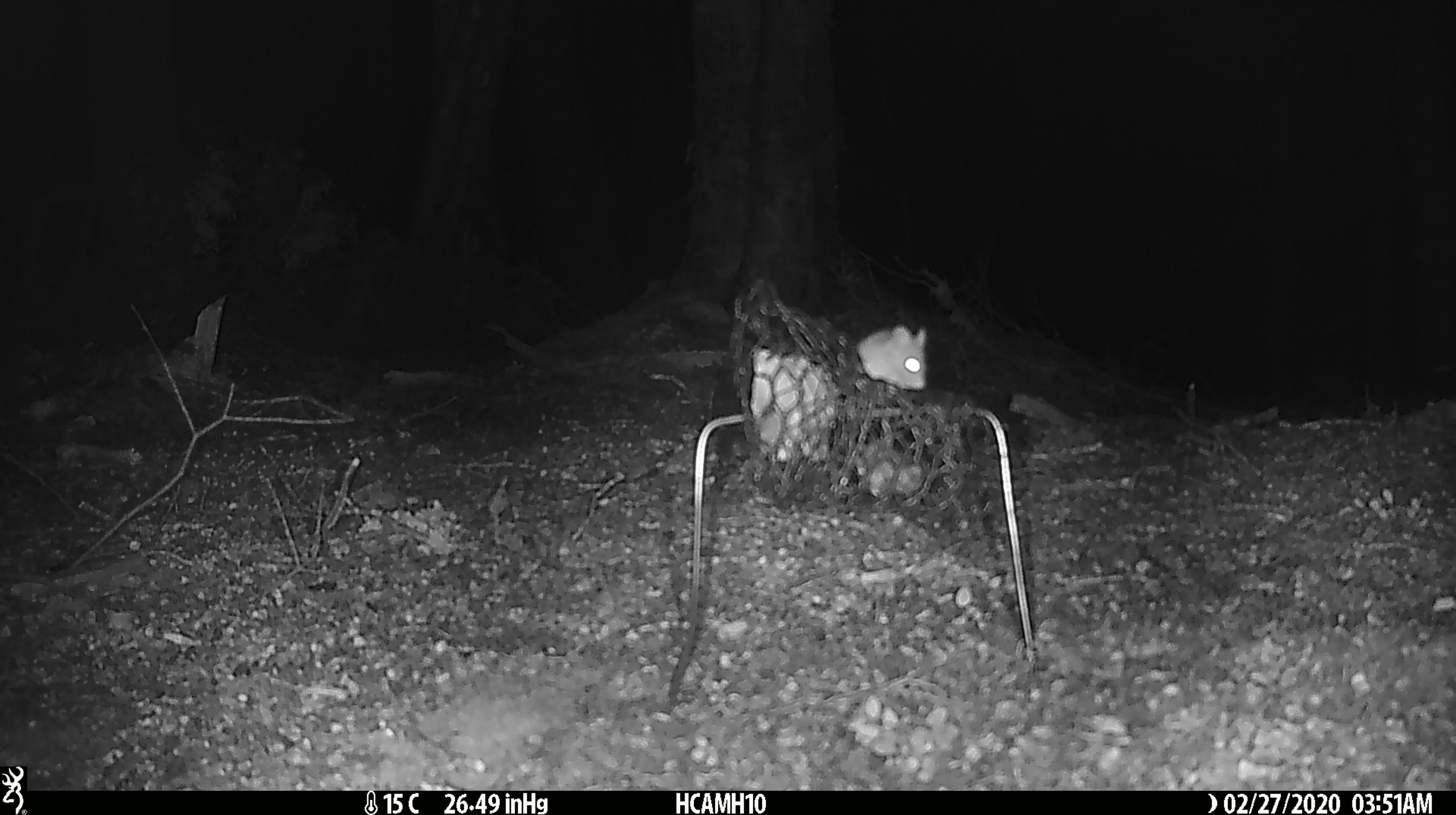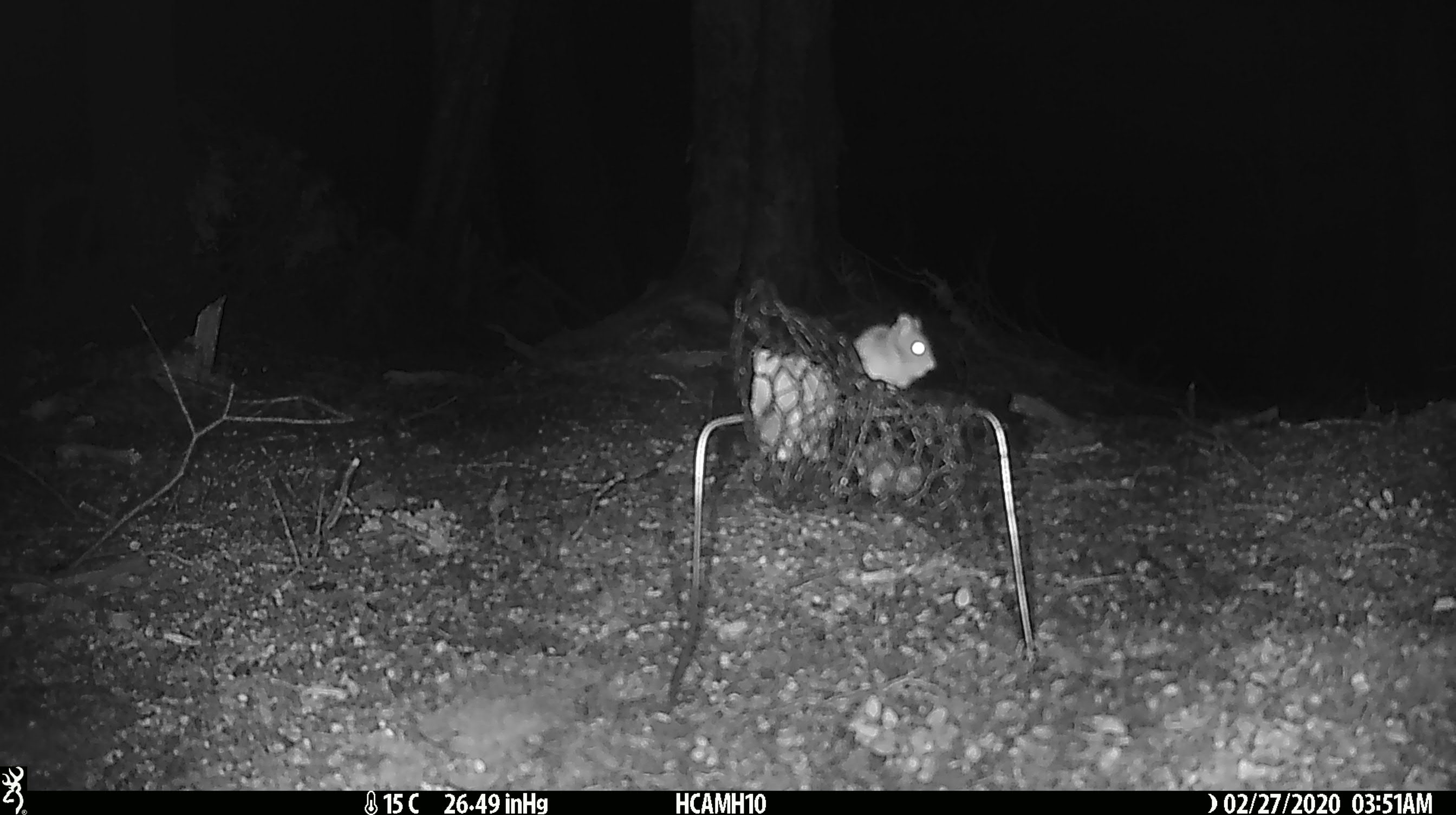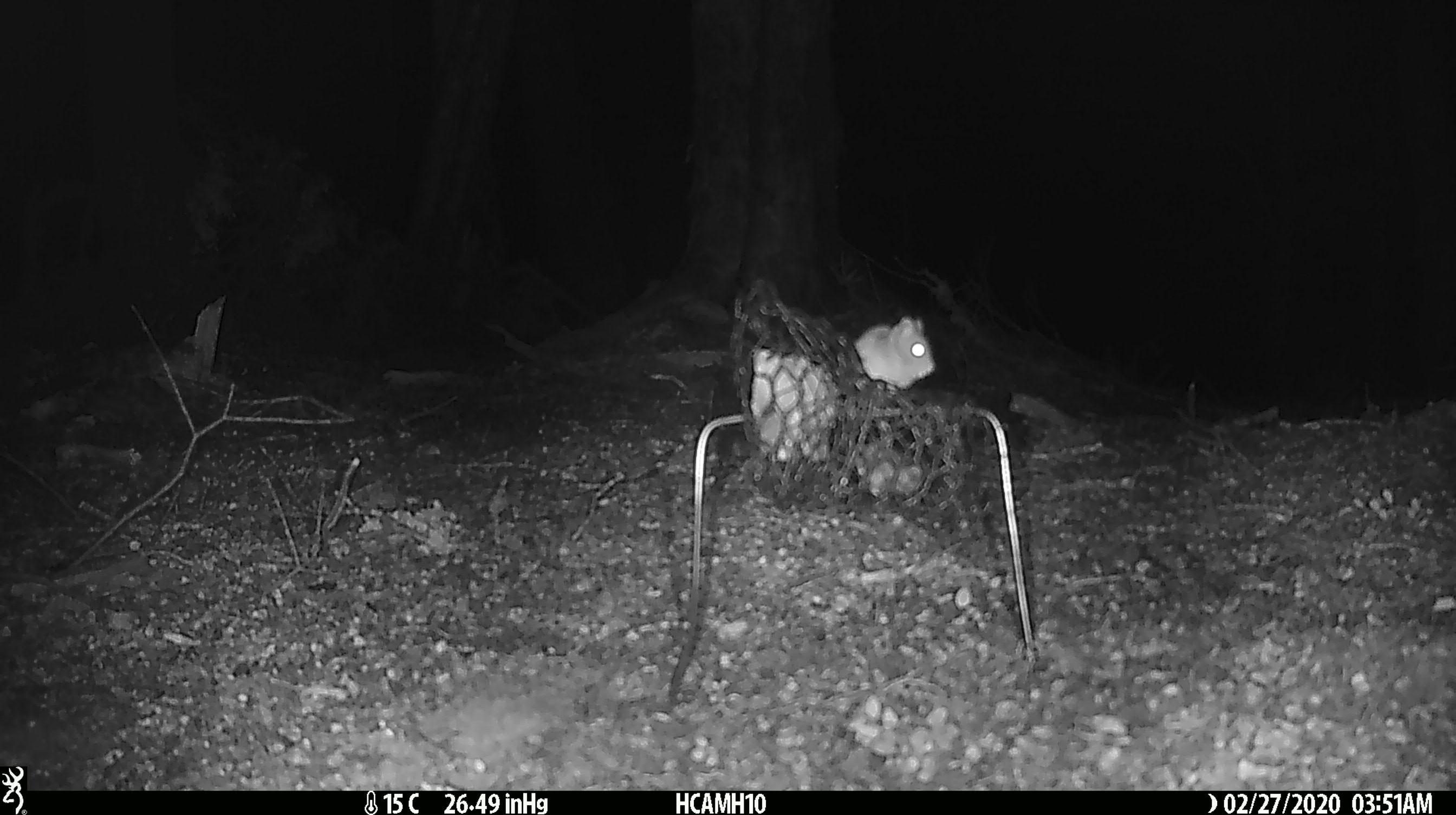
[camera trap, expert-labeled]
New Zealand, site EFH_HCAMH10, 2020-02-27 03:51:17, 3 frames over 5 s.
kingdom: Animalia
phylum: Chordata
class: Mammalia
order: Rodentia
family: Muridae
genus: Mus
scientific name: Mus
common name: mouse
Mouse (Mus).